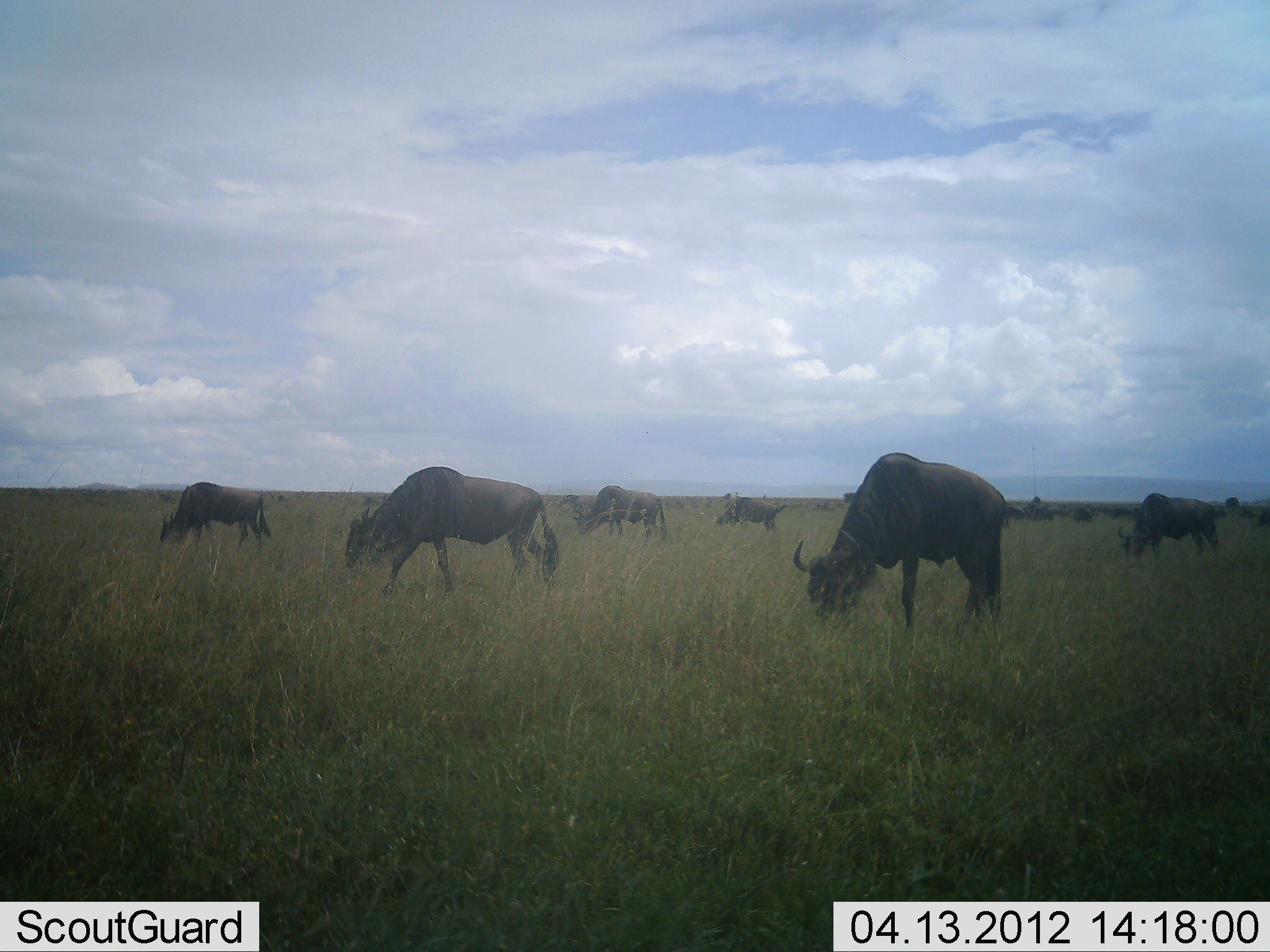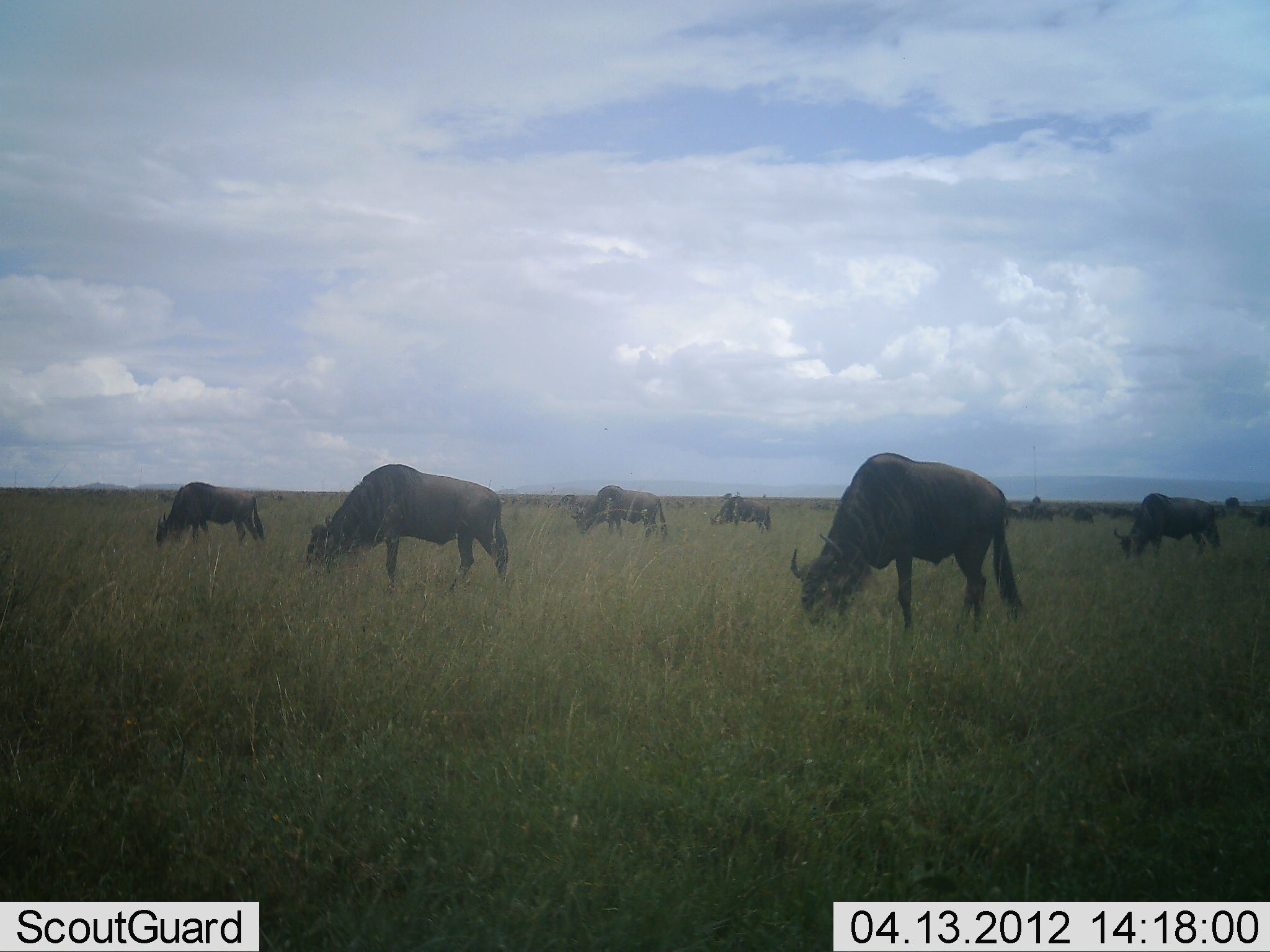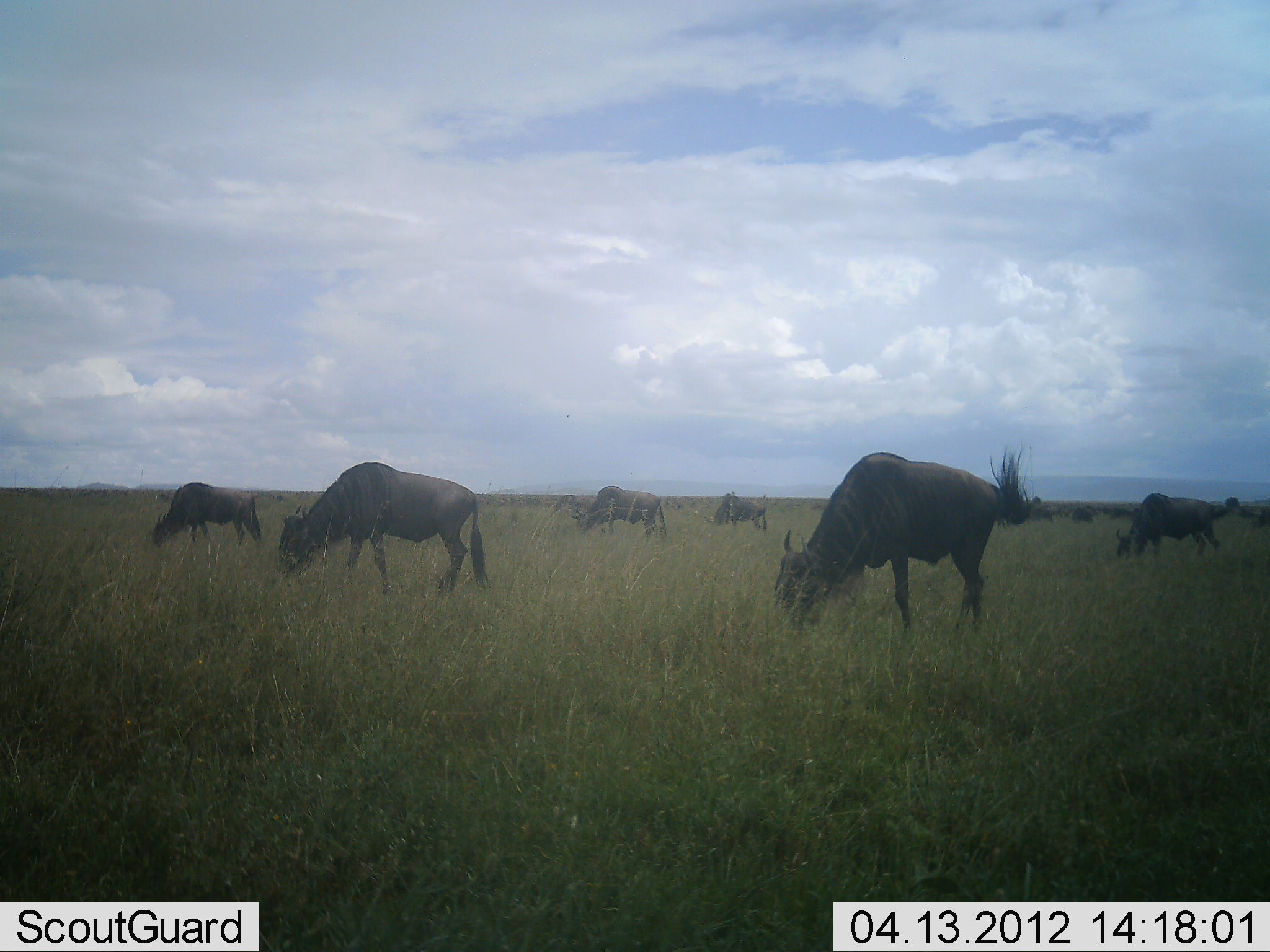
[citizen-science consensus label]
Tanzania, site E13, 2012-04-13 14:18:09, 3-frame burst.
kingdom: Animalia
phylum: Chordata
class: Mammalia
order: Artiodactyla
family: Bovidae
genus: Connochaetes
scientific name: Connochaetes taurinus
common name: blue wildebeest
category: wildebeest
Wildebeest (blue wildebeest) (Connochaetes taurinus), count 9. Behavior (volunteer vote fractions): standing 18%, resting 0%, moving 0%, interacting 0%. Young present (vote fraction): 0%. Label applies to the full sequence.